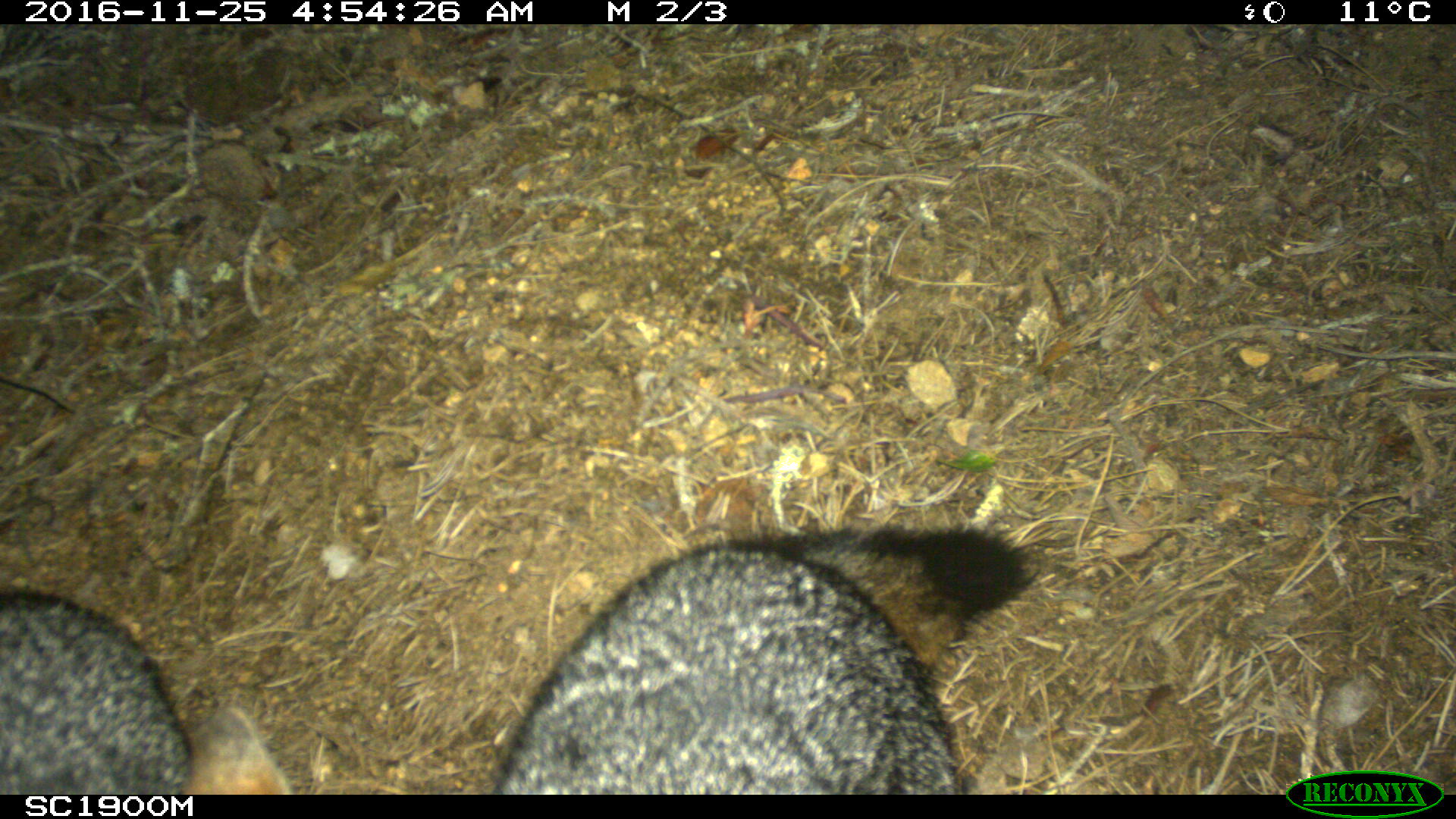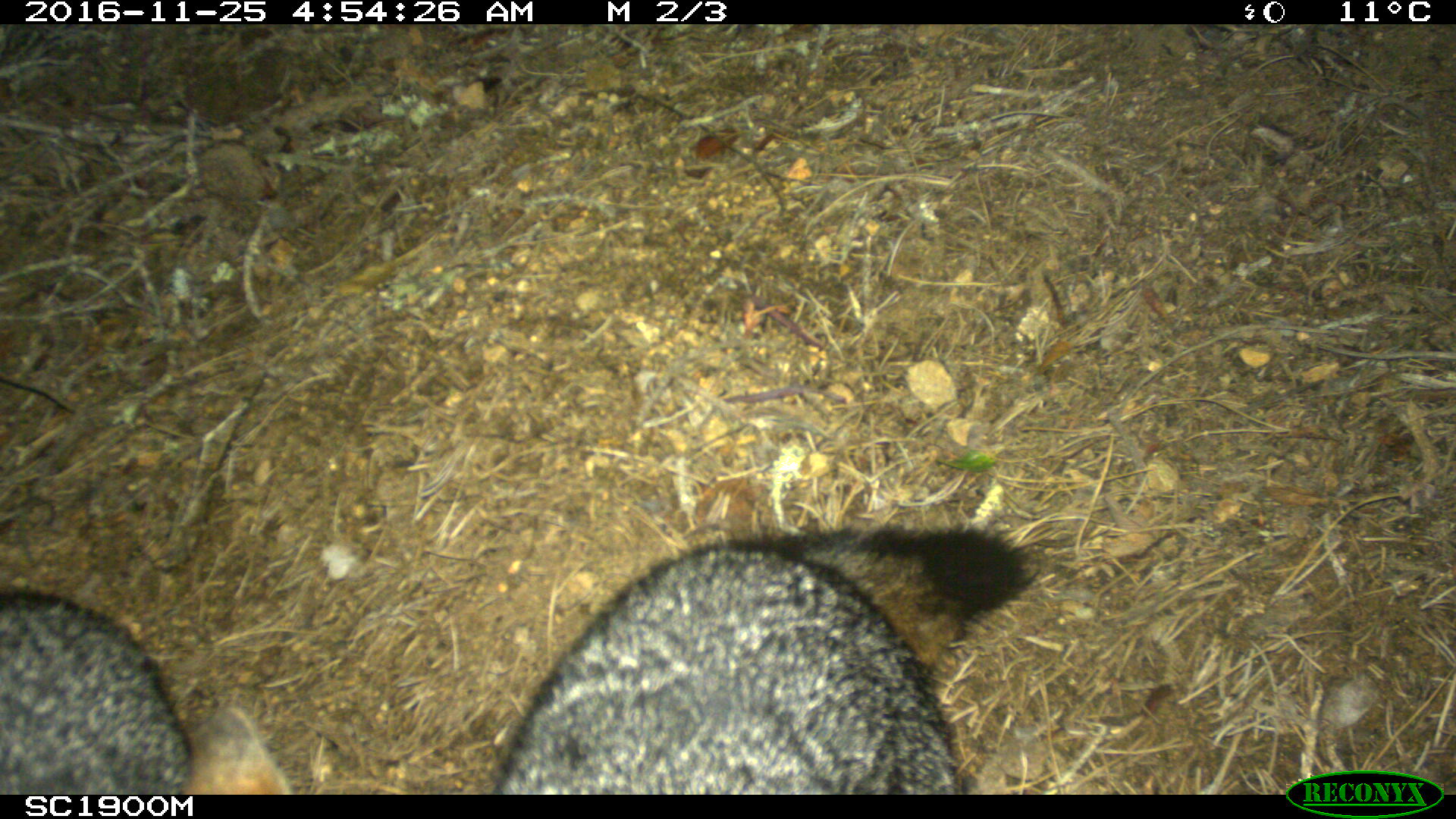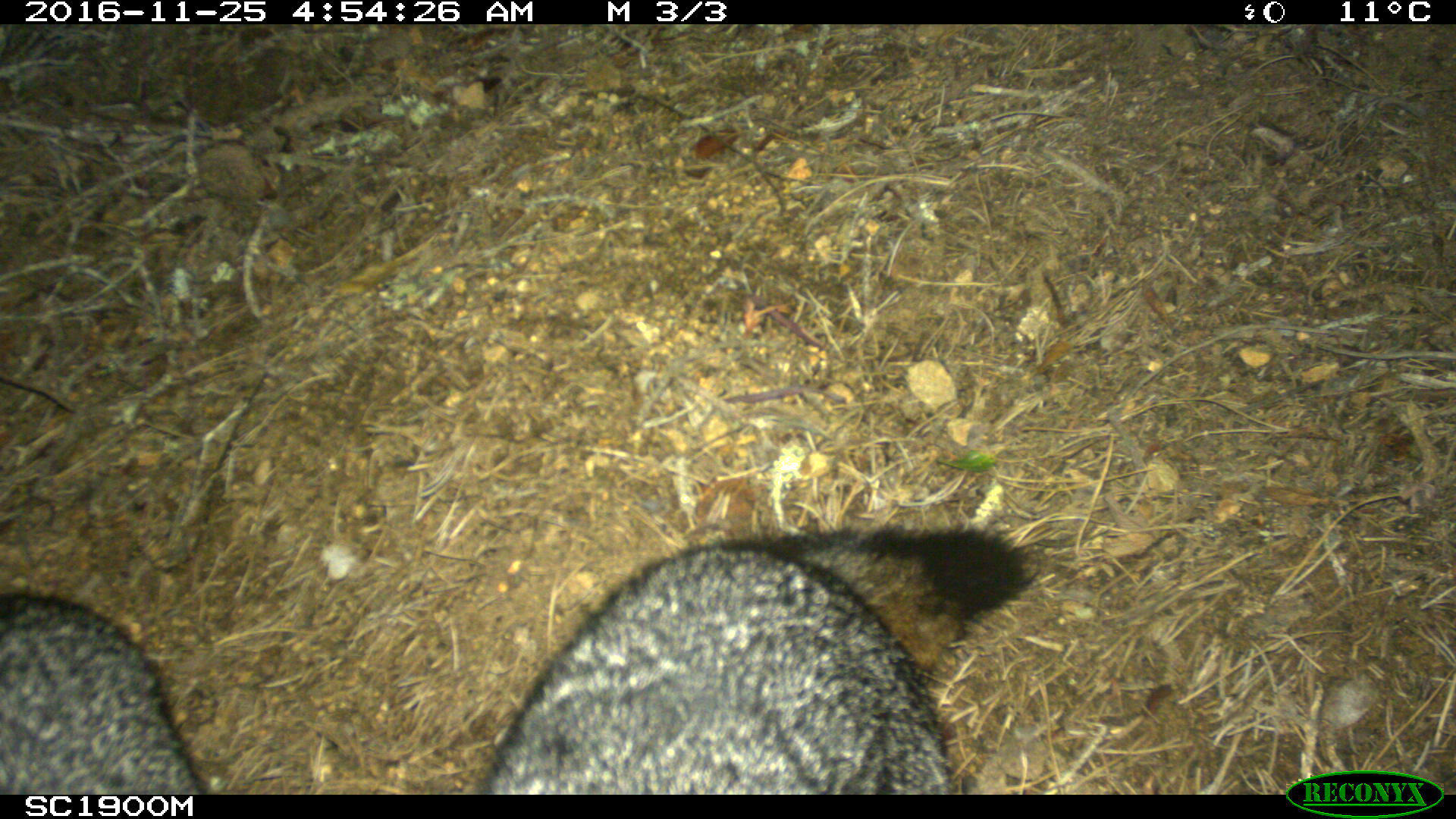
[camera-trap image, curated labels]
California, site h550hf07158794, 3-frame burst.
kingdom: Animalia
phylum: Chordata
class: Mammalia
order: Carnivora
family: Canidae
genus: Urocyon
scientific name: Urocyon littoralis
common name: island fox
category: fox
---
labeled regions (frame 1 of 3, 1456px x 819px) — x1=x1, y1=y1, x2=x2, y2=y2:
fox: x1=492, y1=525, x2=1043, y2=794; x1=0, y1=587, x2=292, y2=795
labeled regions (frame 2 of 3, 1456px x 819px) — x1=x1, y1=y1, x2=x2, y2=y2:
fox: x1=489, y1=518, x2=1036, y2=795; x1=0, y1=588, x2=293, y2=795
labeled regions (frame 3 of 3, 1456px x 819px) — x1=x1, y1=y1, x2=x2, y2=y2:
fox: x1=479, y1=518, x2=1036, y2=795; x1=0, y1=588, x2=202, y2=795